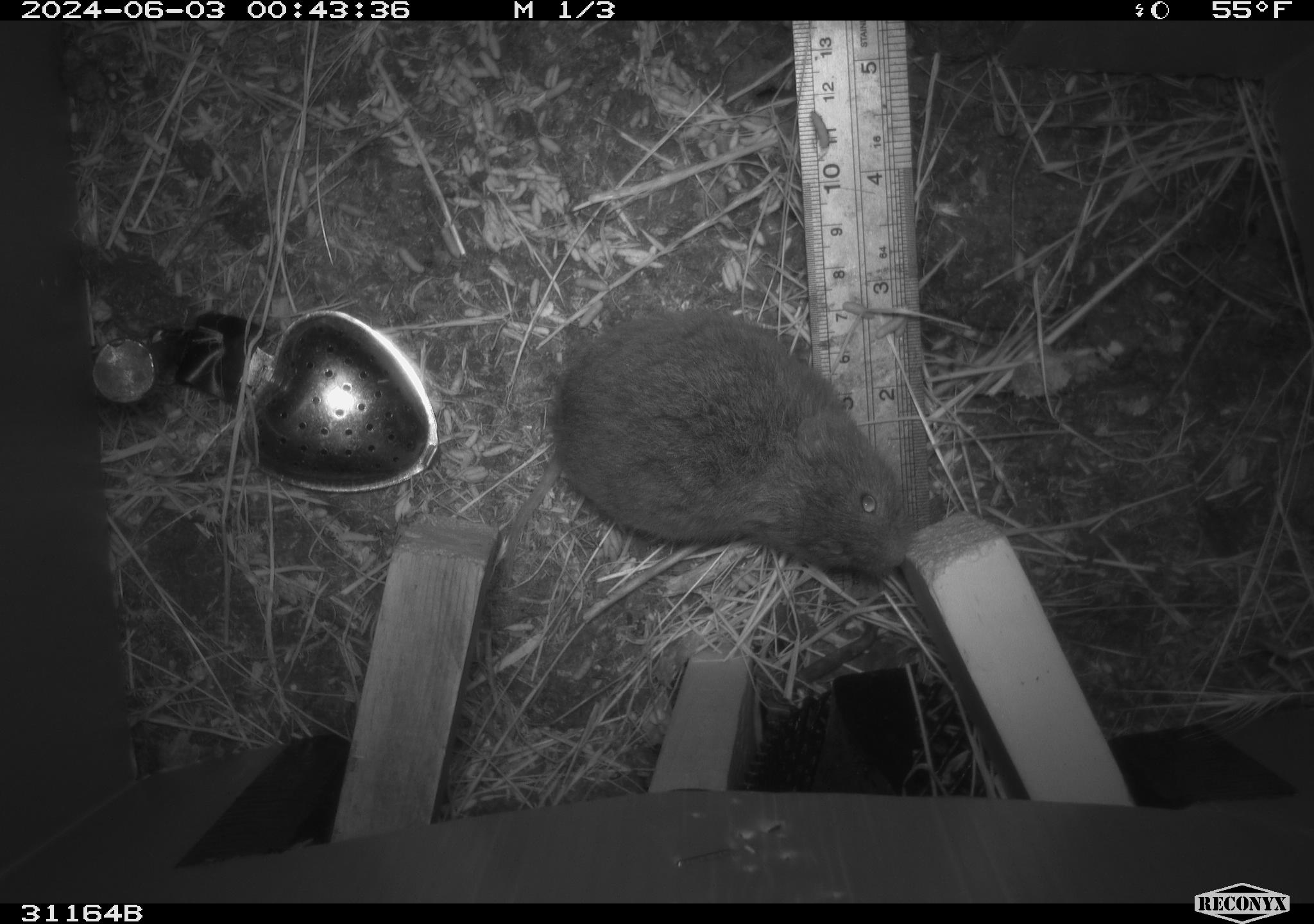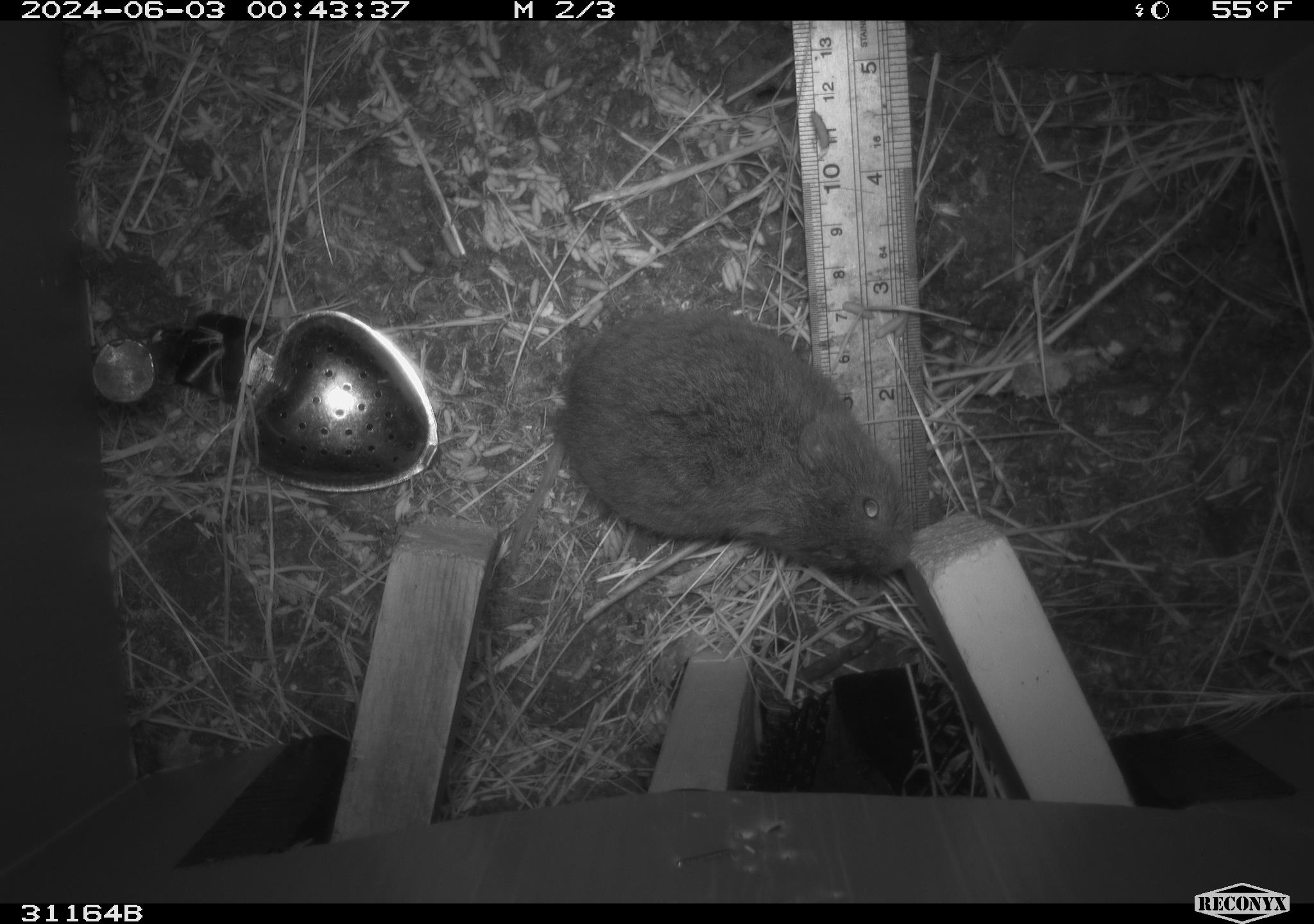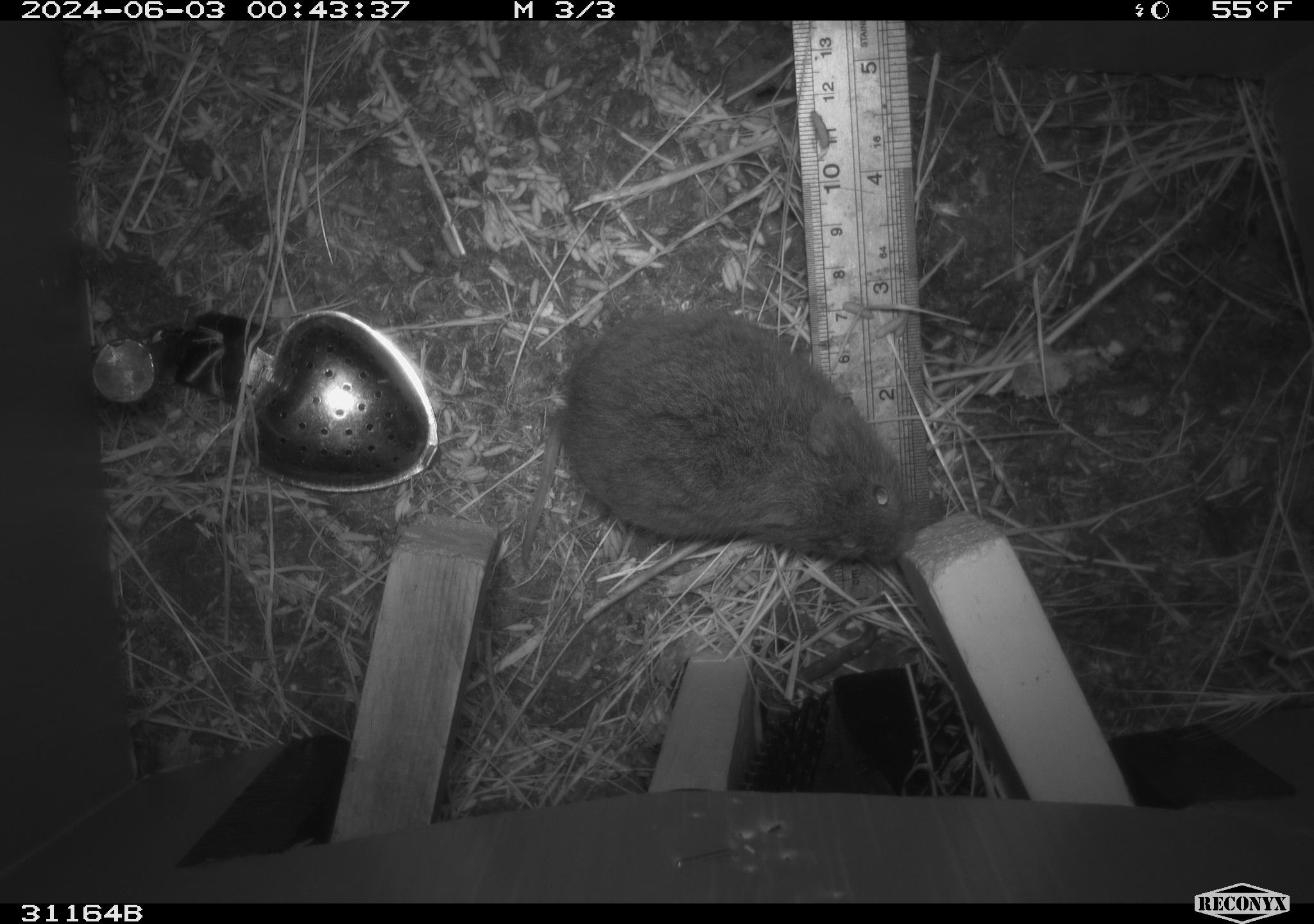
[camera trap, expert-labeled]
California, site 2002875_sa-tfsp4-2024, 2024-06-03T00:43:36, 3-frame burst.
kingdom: Animalia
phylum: Chordata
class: Mammalia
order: Rodentia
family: Cricetidae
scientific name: Arvicolinae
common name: voles, lemmings, and muskrats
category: arvicolinae subfamily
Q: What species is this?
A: Arvicolinae subfamily (voles, lemmings, and muskrats) (Arvicolinae).